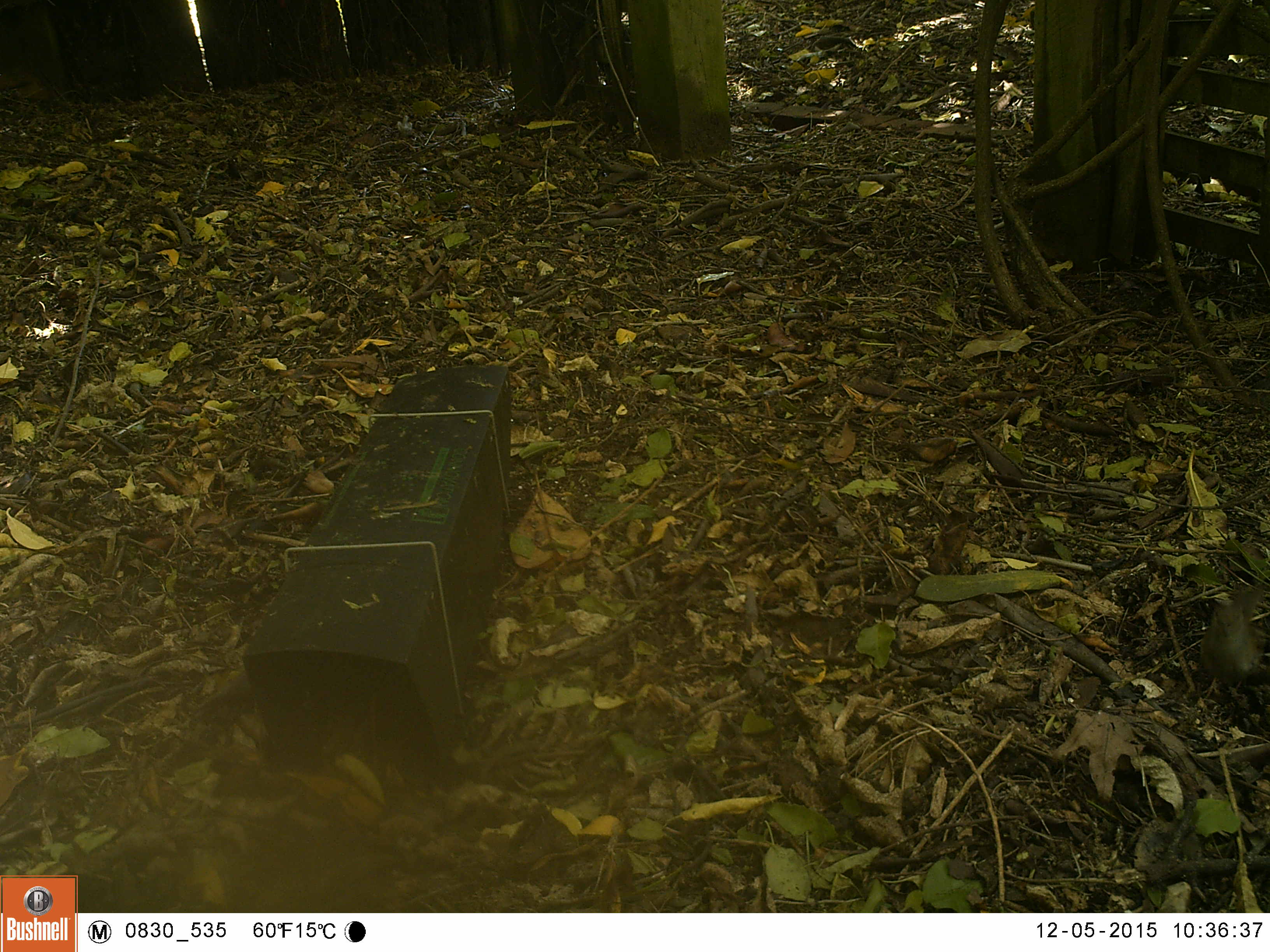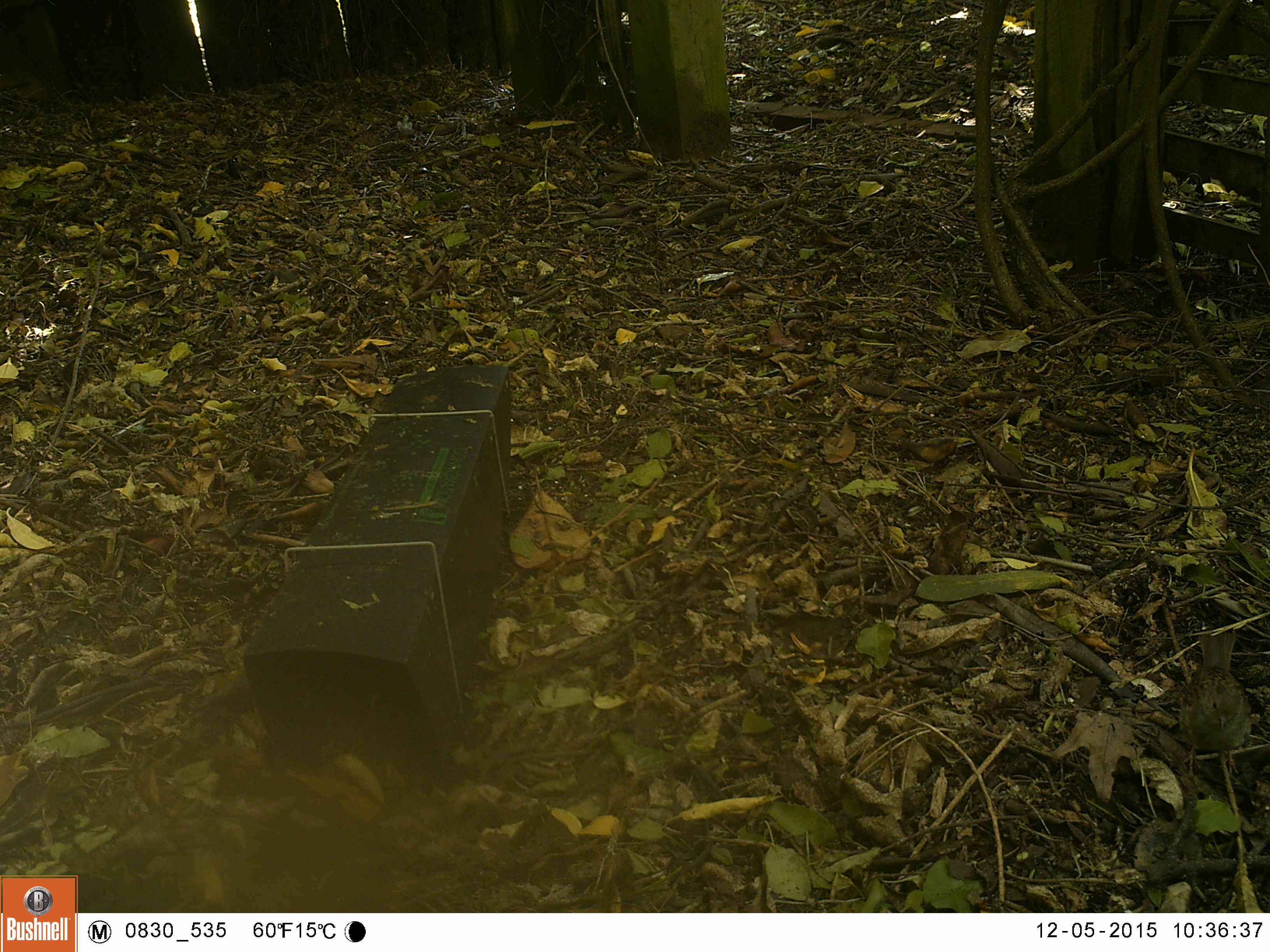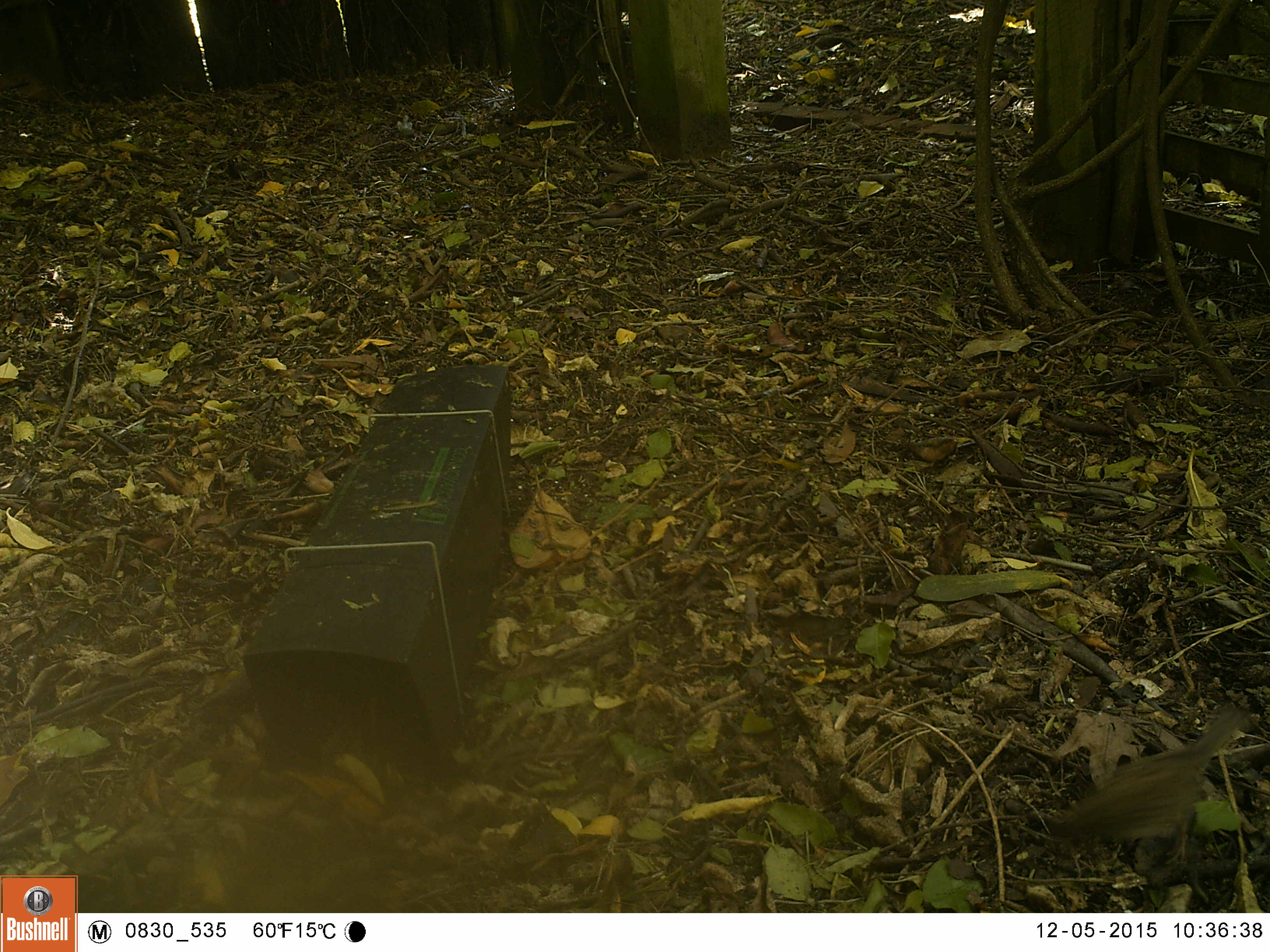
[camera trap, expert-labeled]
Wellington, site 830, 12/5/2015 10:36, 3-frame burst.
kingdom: Animalia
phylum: Chordata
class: Aves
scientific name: Aves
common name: bird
Bird (Aves).